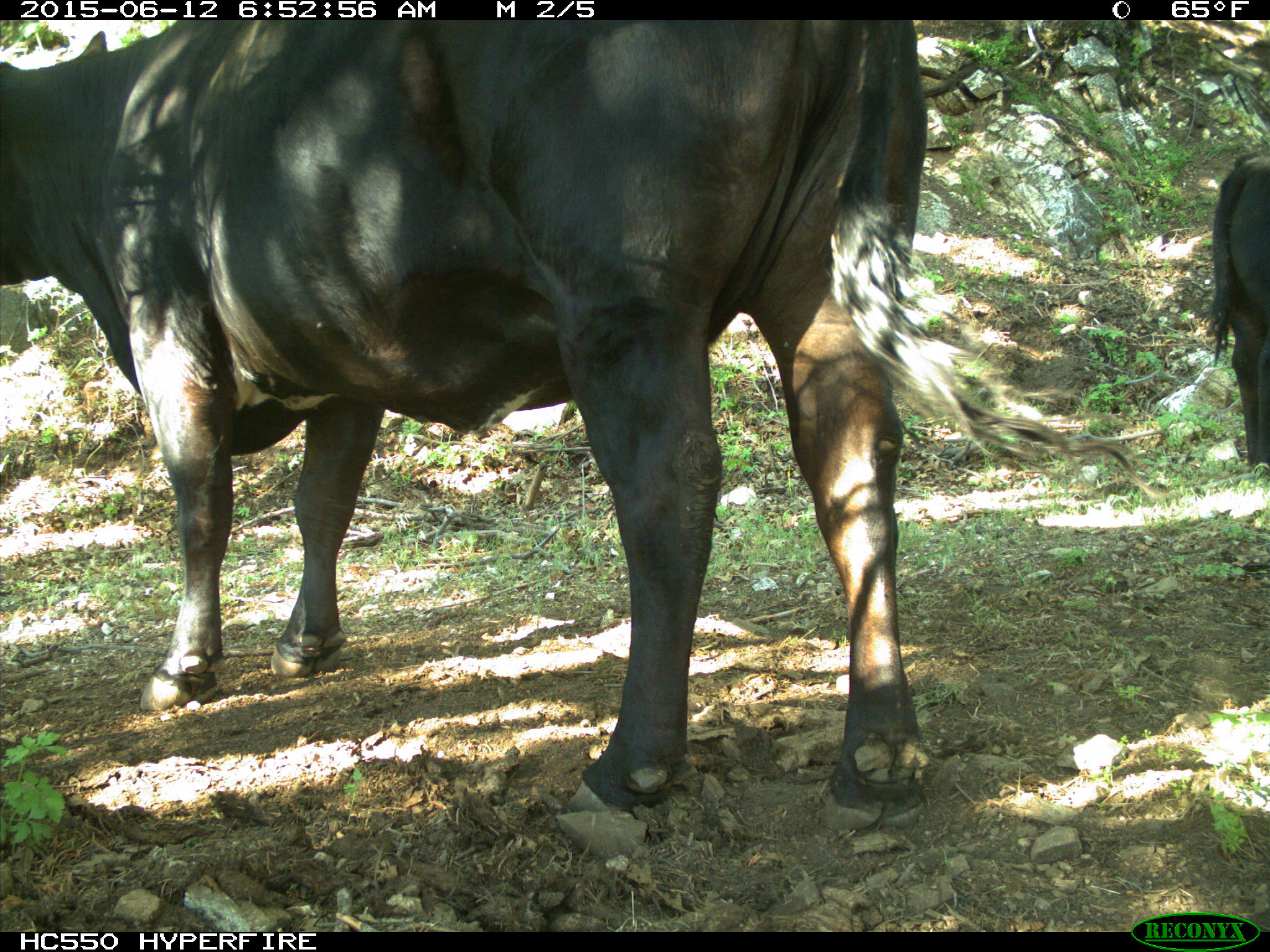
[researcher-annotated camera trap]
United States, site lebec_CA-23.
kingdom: Animalia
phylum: Chordata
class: Mammalia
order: Artiodactyla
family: Bovidae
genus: Bos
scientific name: Bos taurus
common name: domestic cow